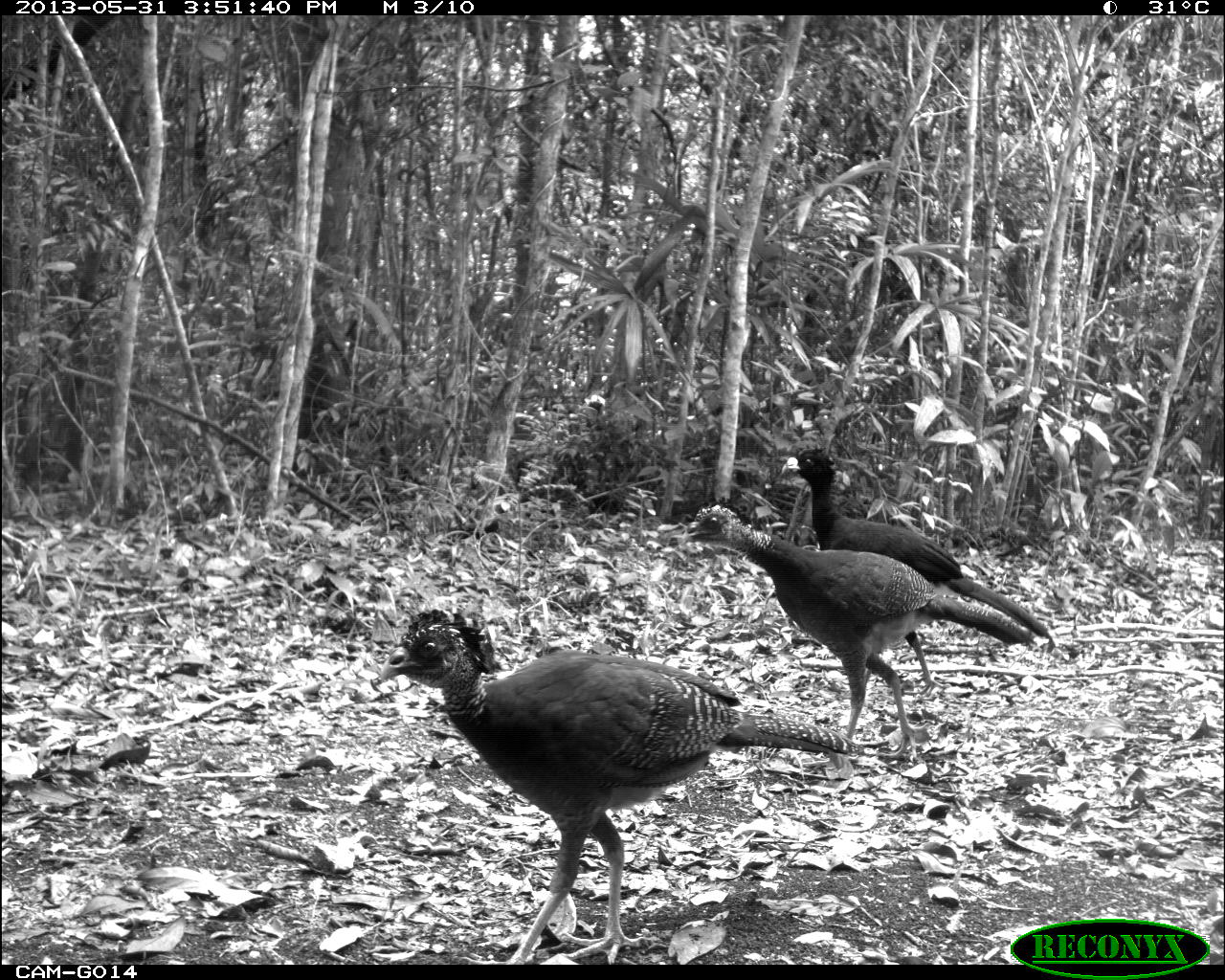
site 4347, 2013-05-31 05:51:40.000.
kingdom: Animalia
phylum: Chordata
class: Aves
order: Galliformes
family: Cracidae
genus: Crax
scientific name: Crax rubra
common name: great curassow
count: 1